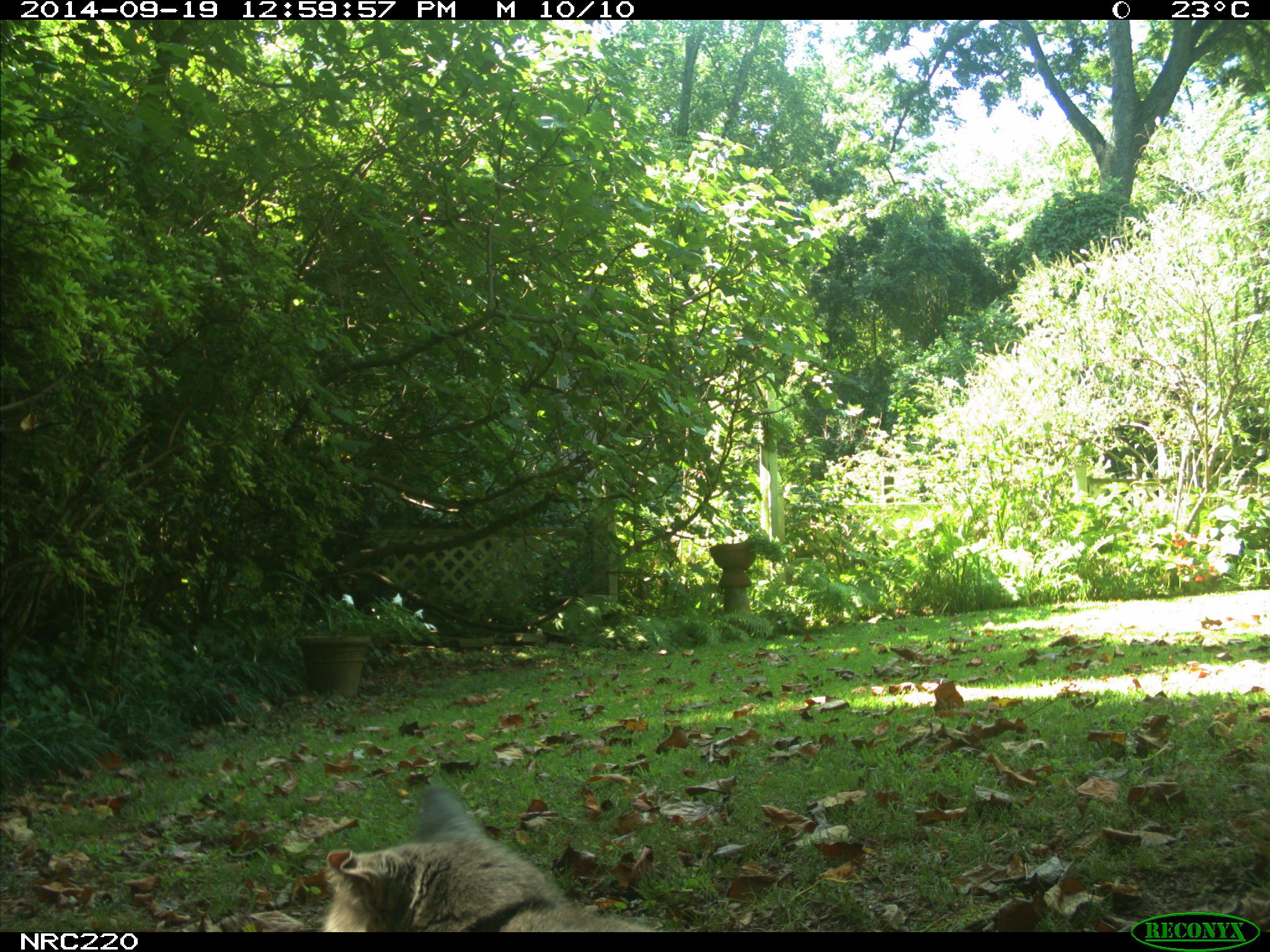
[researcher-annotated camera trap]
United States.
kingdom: Animalia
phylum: Chordata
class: Mammalia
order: Carnivora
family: Felidae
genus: Felis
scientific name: Felis catus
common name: domestic cat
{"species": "Domestic Cat (Felis catus)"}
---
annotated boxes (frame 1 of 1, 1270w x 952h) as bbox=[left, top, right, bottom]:
Domestic Cat: bbox=[322, 766, 669, 939]